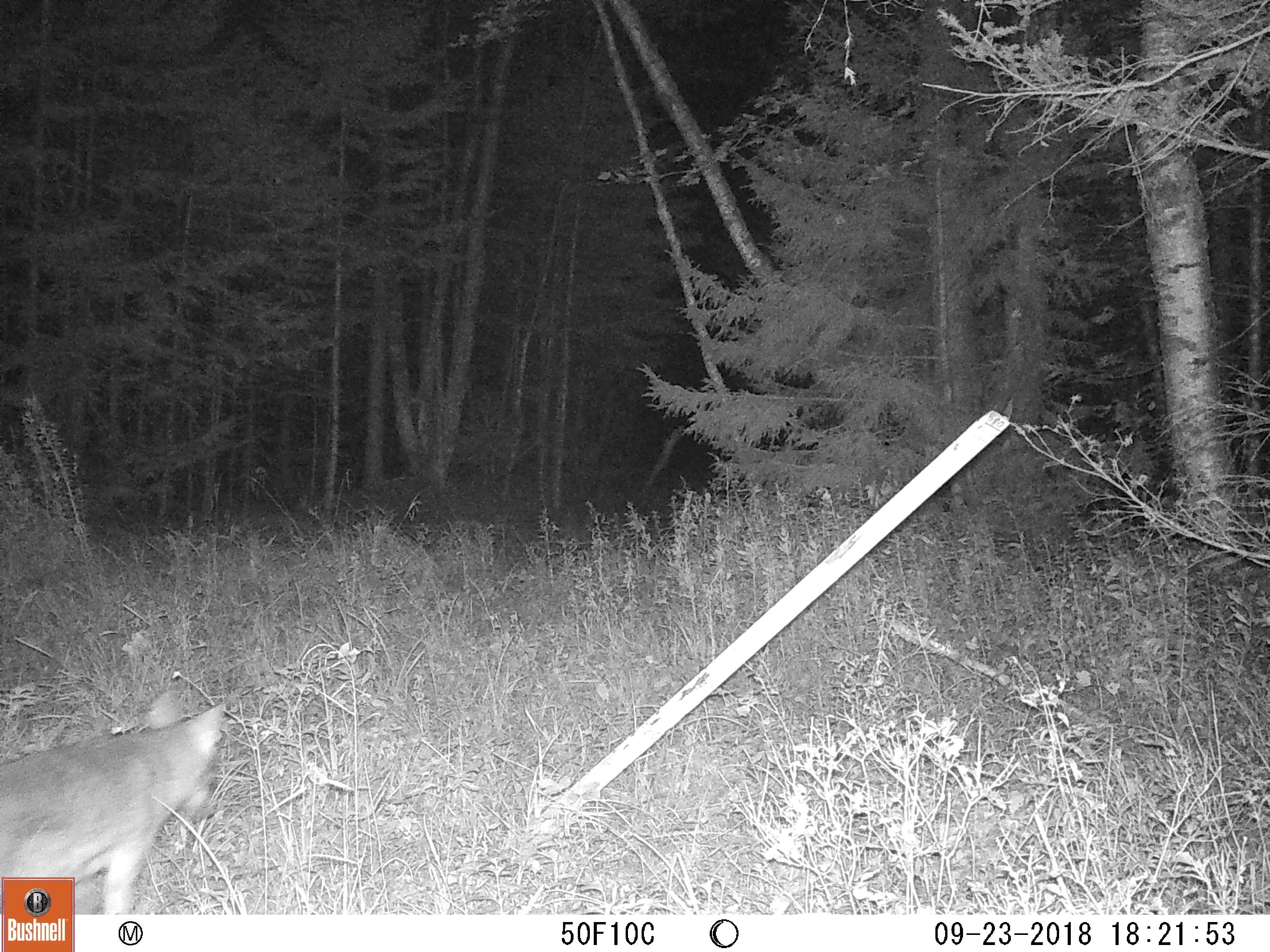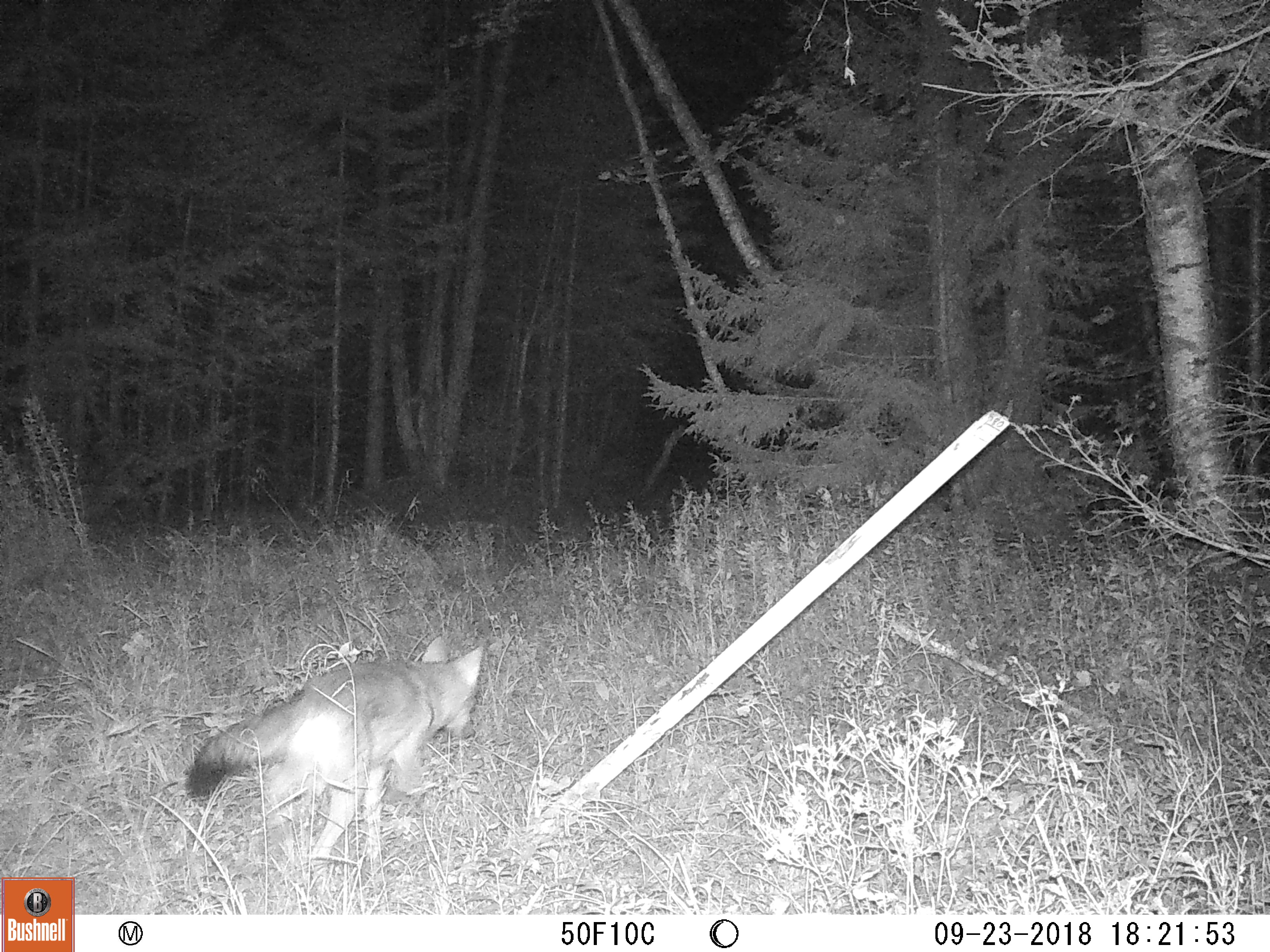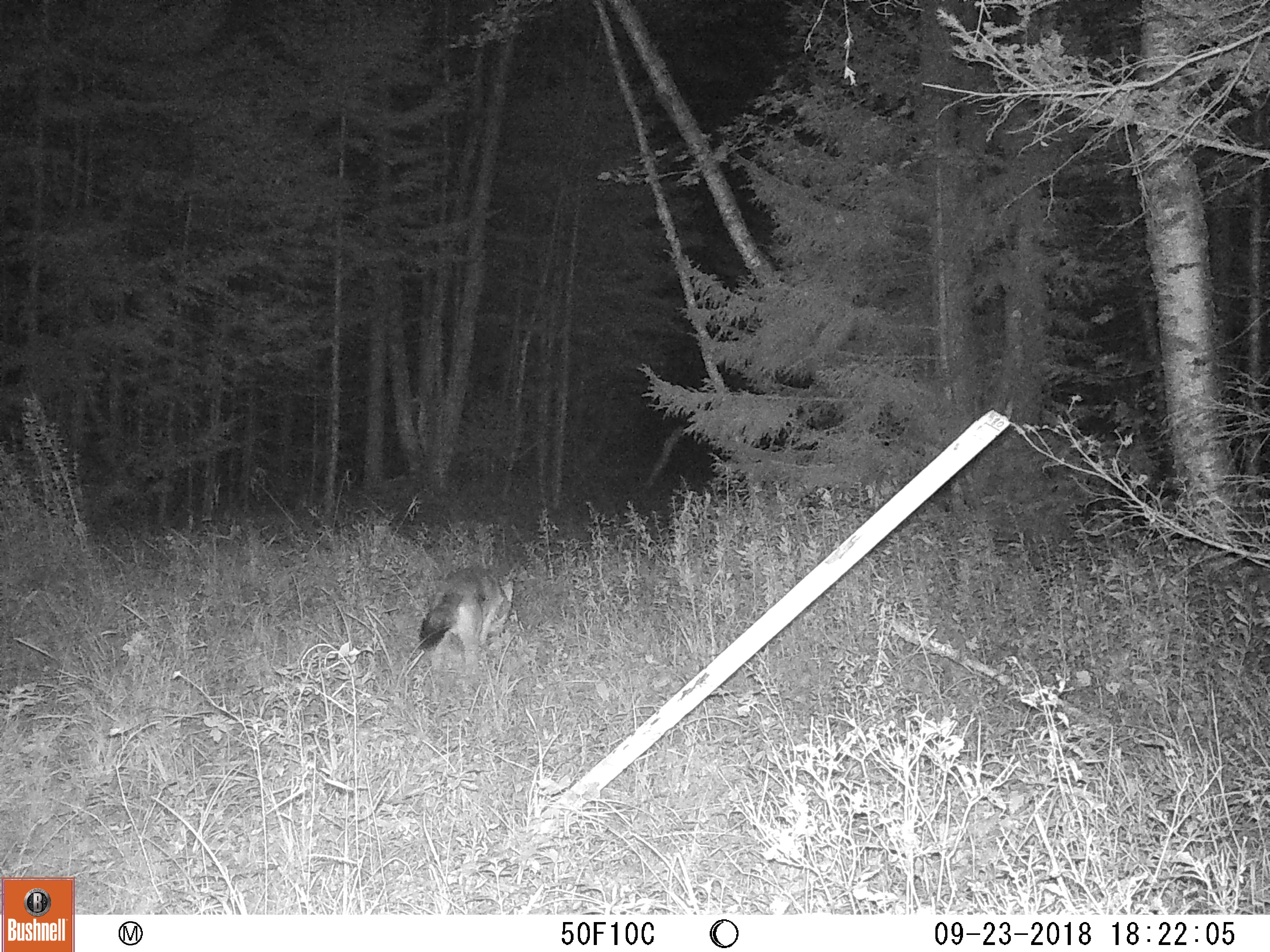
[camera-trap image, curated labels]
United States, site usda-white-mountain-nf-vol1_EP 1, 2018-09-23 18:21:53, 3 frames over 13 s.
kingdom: Animalia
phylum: Chordata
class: Mammalia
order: Carnivora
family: Canidae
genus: Canis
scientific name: Canis latrans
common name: coyote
Coyote (Canis latrans).